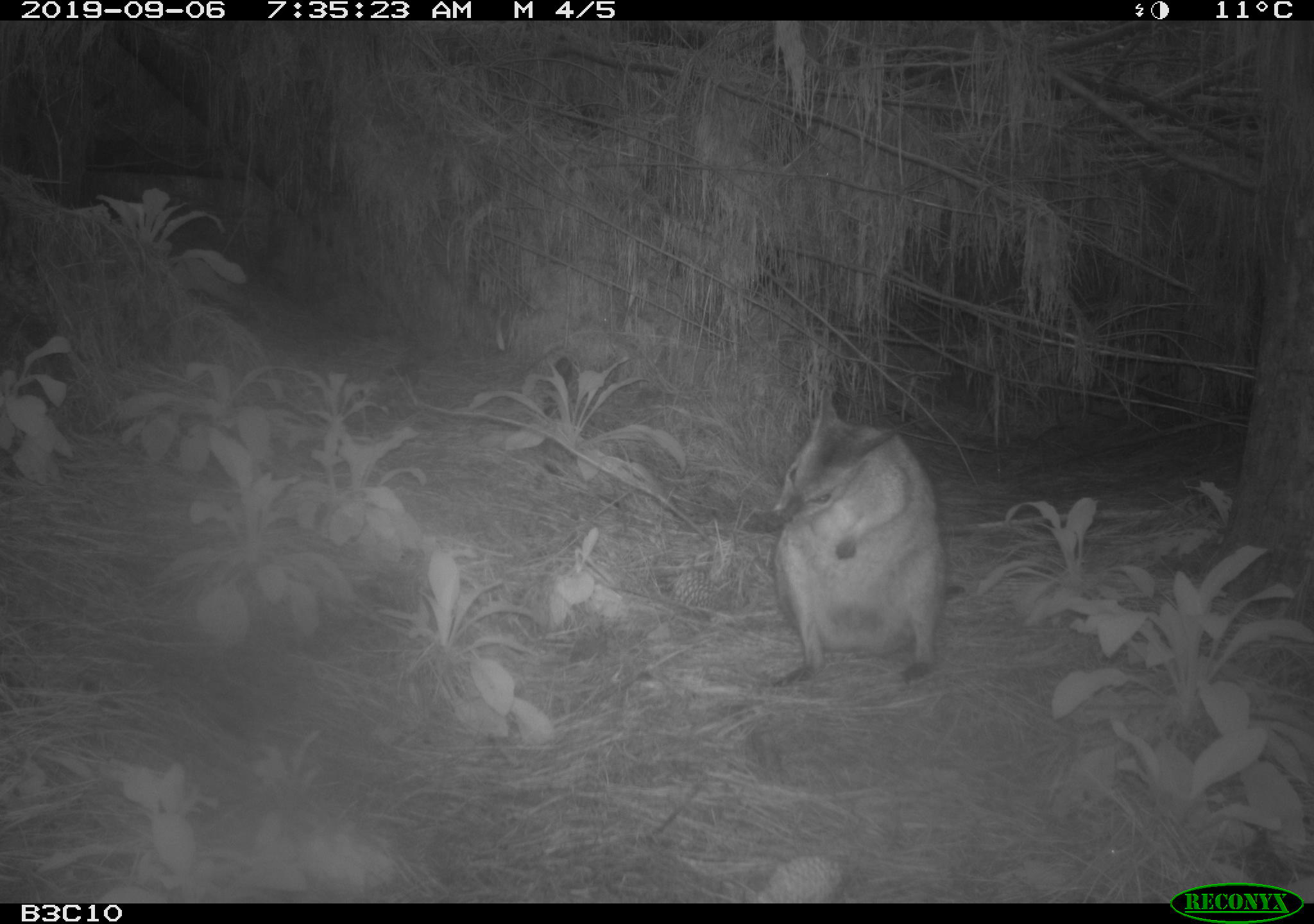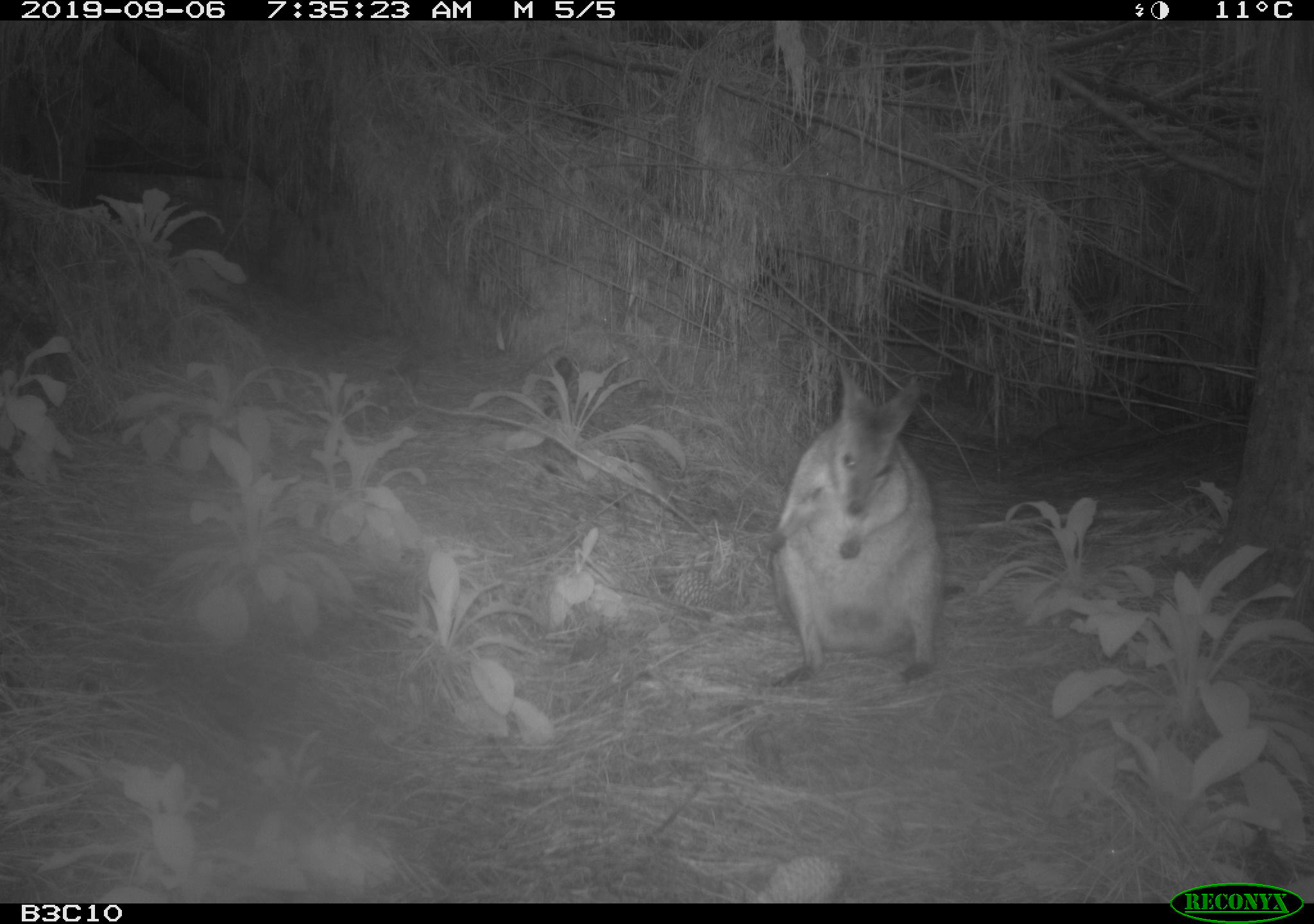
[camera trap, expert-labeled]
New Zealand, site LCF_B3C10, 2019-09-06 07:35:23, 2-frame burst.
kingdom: Animalia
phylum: Chordata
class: Mammalia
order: Diprotodontia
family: Macropodidae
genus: Notamacropus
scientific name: Notamacropus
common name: wallaby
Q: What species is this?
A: Wallaby (Notamacropus).